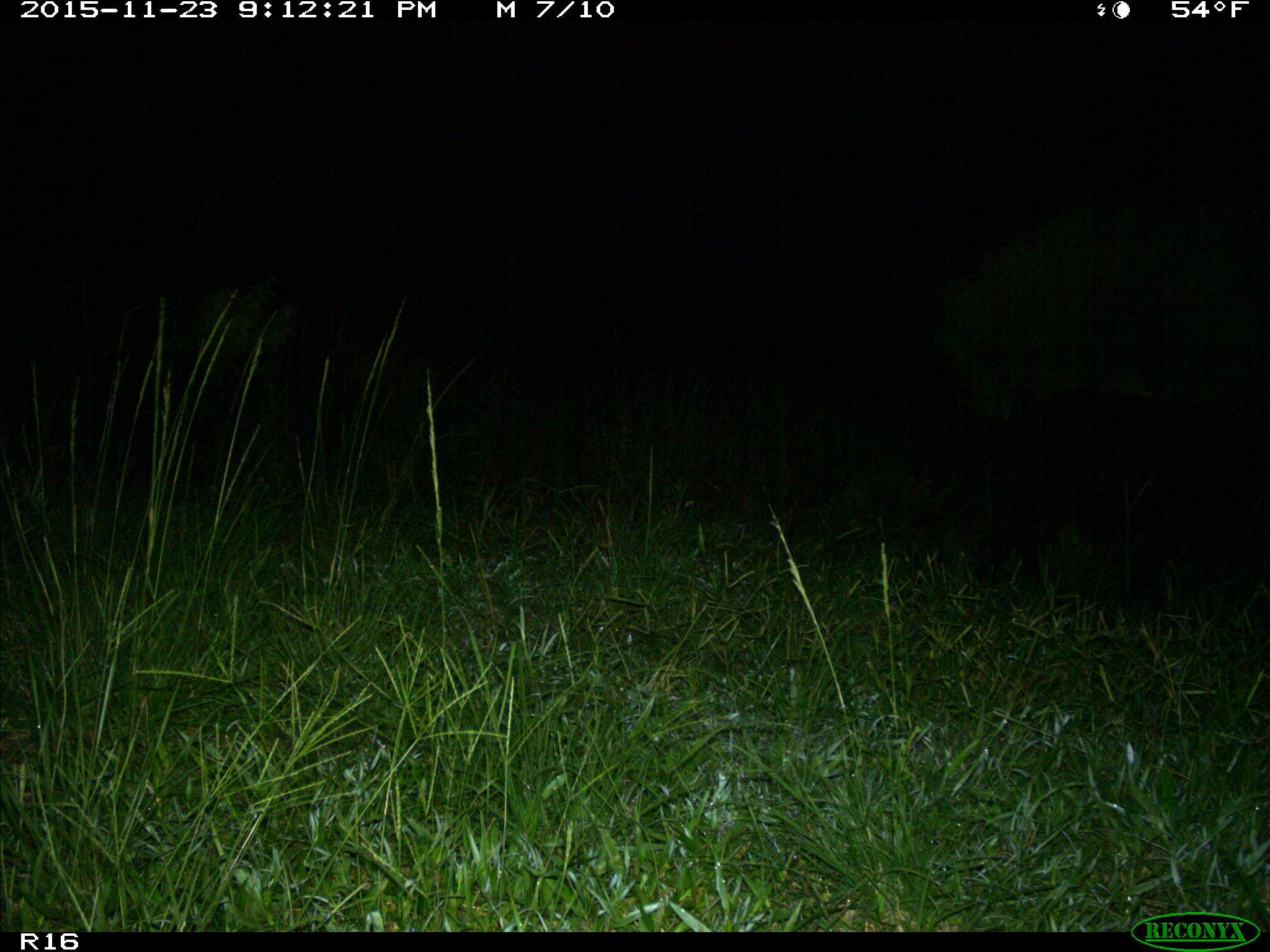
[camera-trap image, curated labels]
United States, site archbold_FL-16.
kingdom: Animalia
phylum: Chordata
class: Mammalia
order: Artiodactyla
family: Suidae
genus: Sus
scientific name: Sus scrofa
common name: wild boar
Sus scrofa (wild boar).